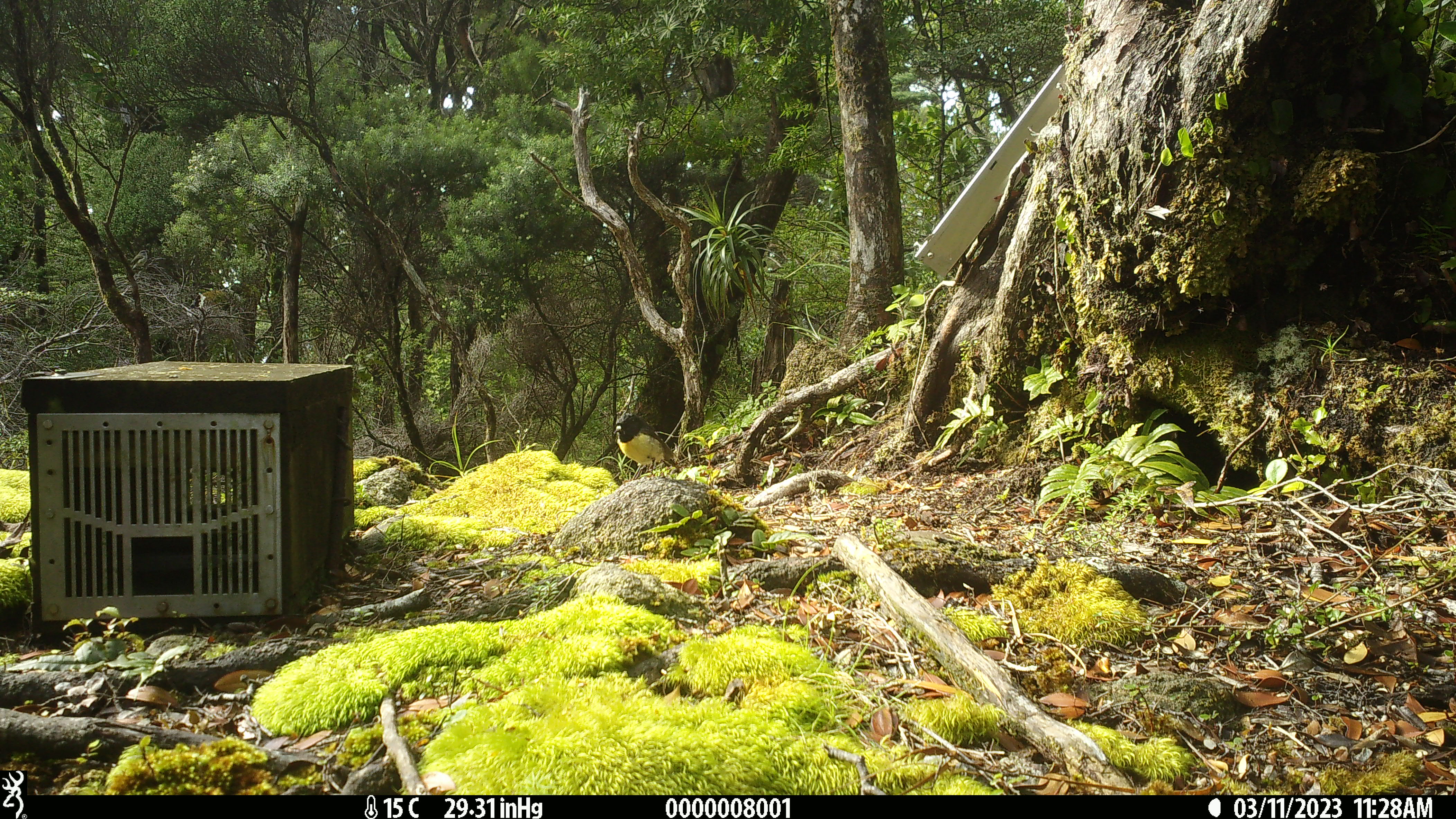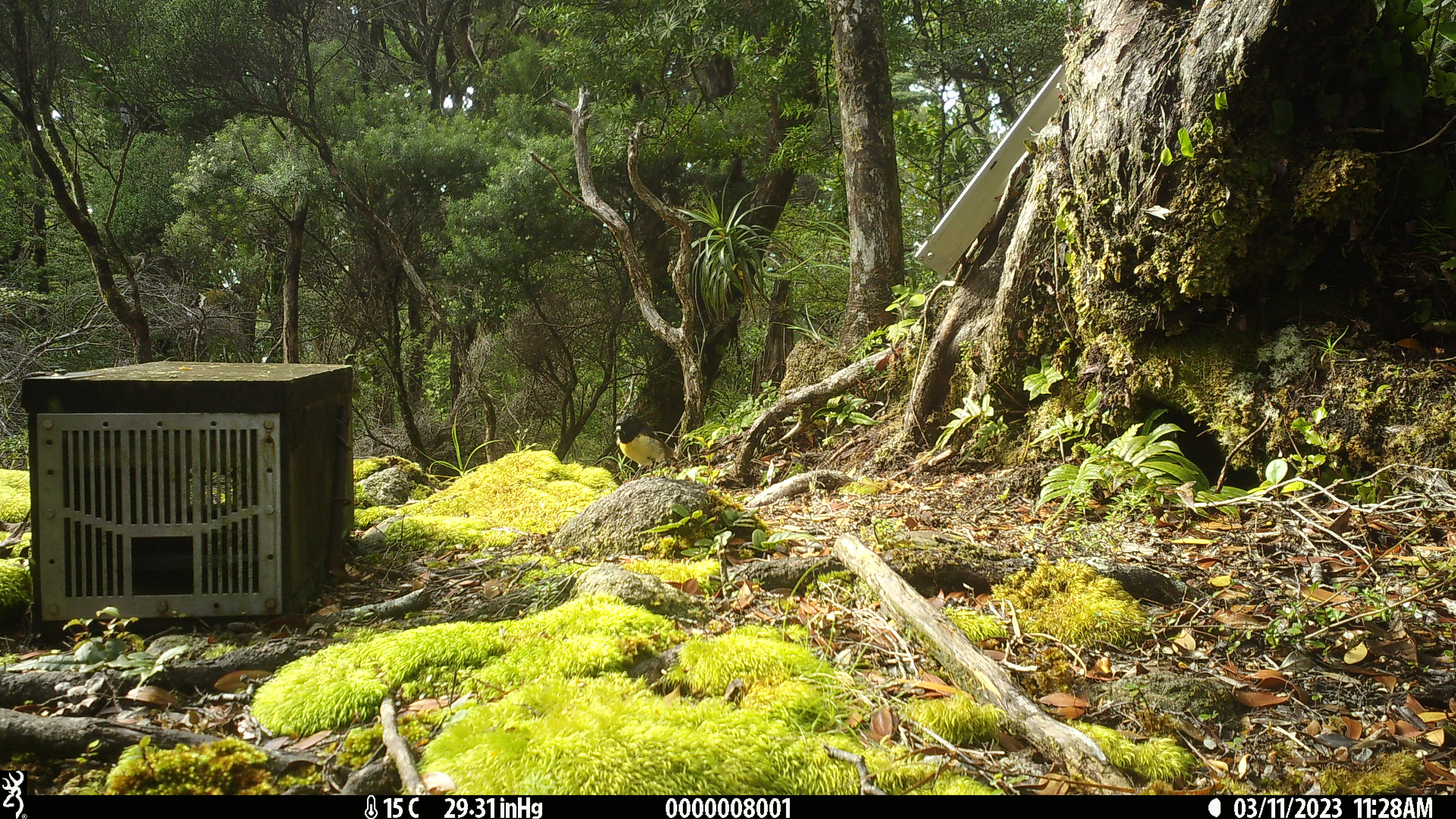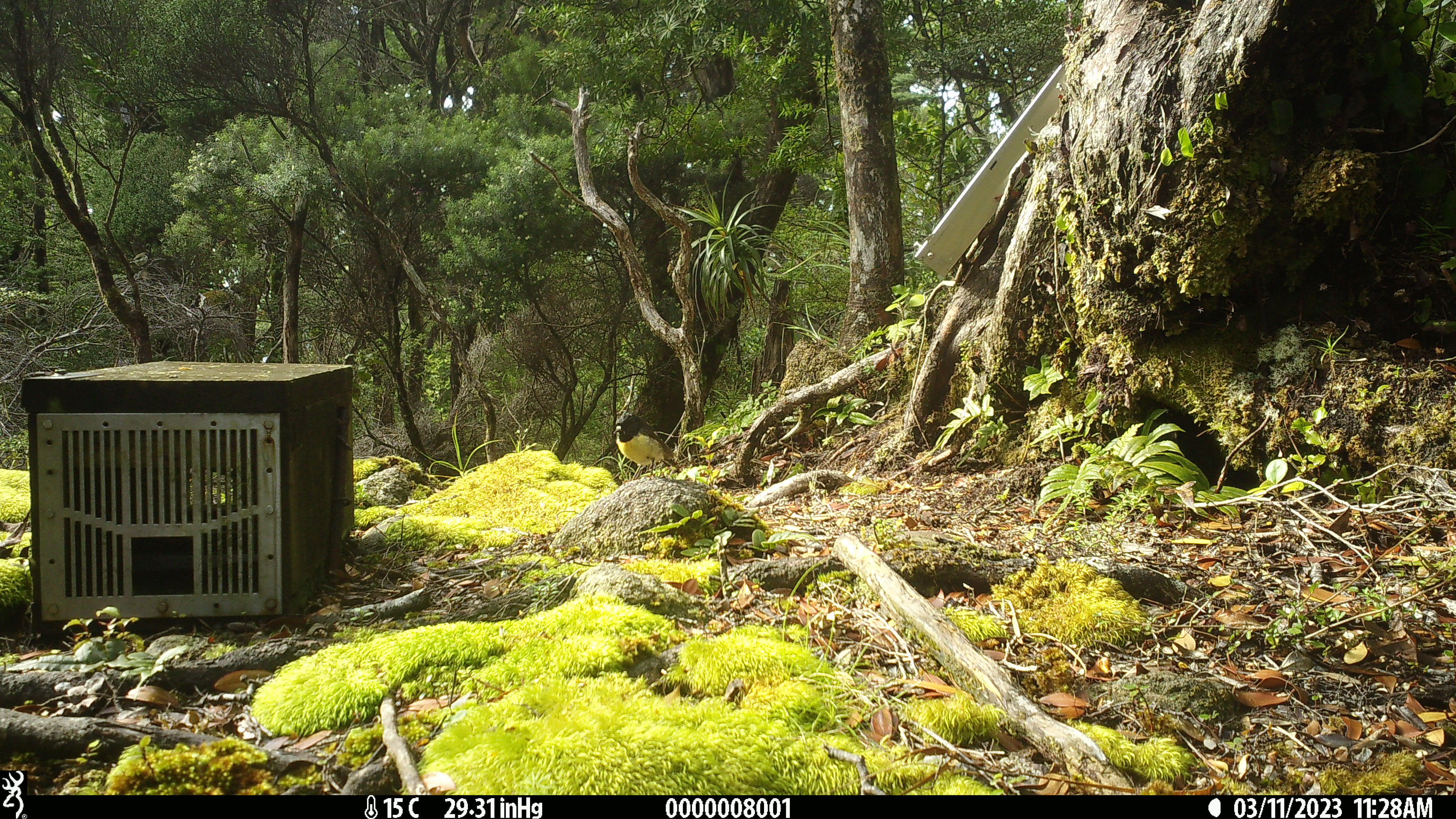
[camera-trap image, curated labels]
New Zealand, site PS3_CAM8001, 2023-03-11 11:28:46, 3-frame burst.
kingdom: Animalia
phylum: Chordata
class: Aves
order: Passeriformes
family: Petroicidae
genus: Petroica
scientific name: Petroica macrocephala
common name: tomtit